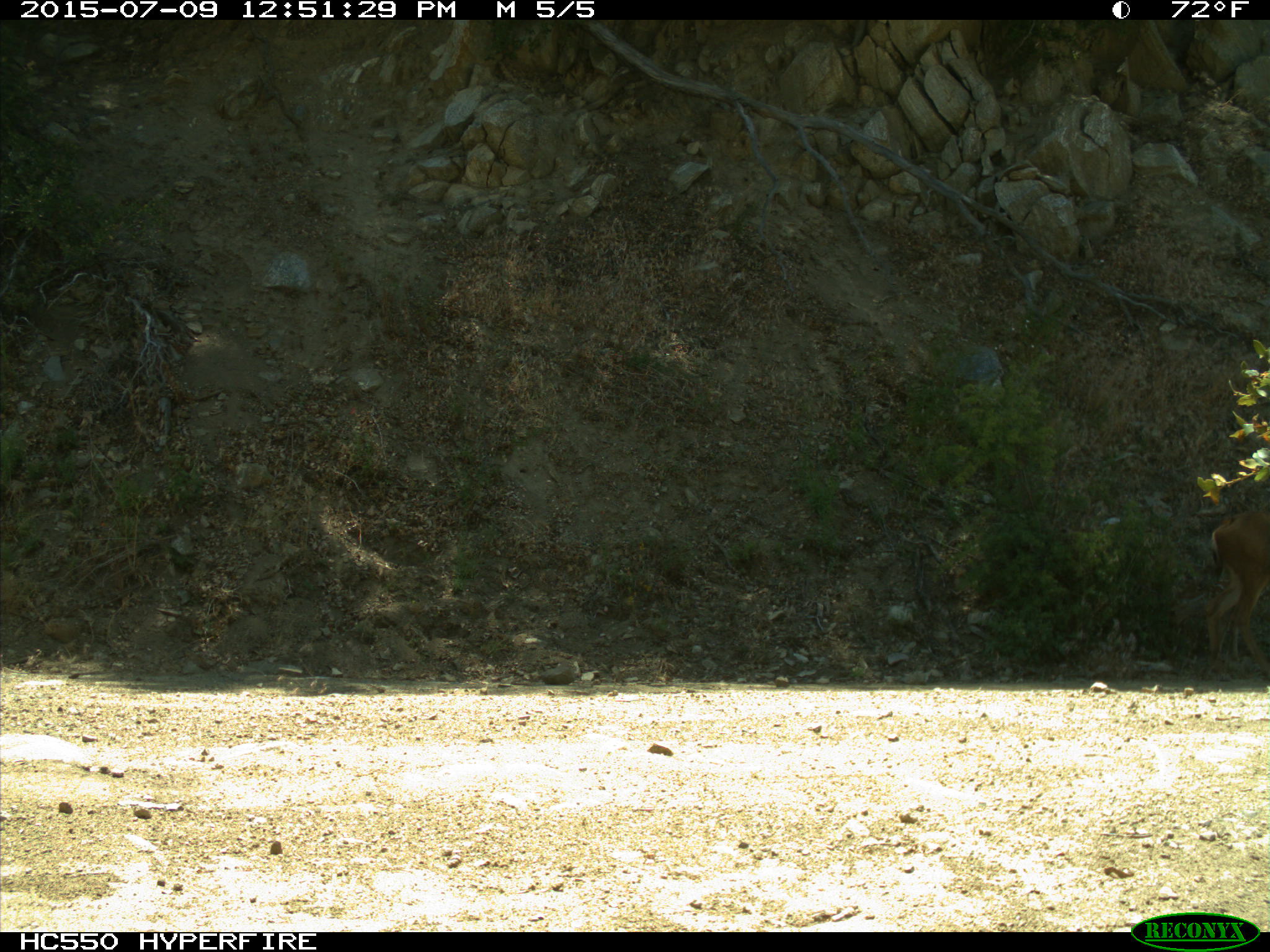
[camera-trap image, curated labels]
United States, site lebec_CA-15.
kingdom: Animalia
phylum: Chordata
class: Mammalia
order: Artiodactyla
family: Cervidae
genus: Odocoileus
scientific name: Odocoileus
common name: deer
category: unidentified deer